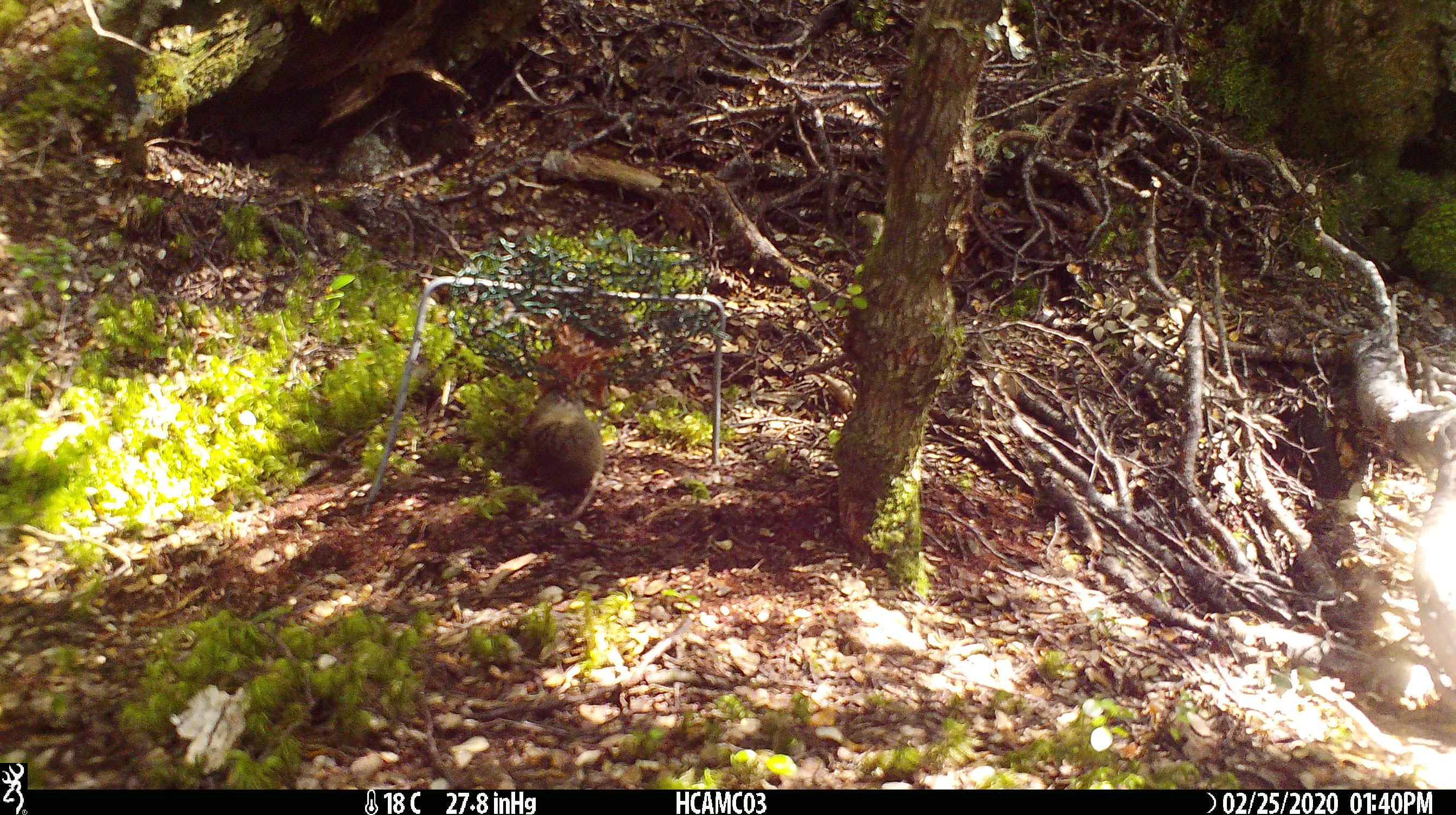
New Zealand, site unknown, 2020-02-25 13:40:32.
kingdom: Animalia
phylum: Chordata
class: Mammalia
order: Rodentia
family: Muridae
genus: Mus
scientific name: Mus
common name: mouse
Mouse (Mus).